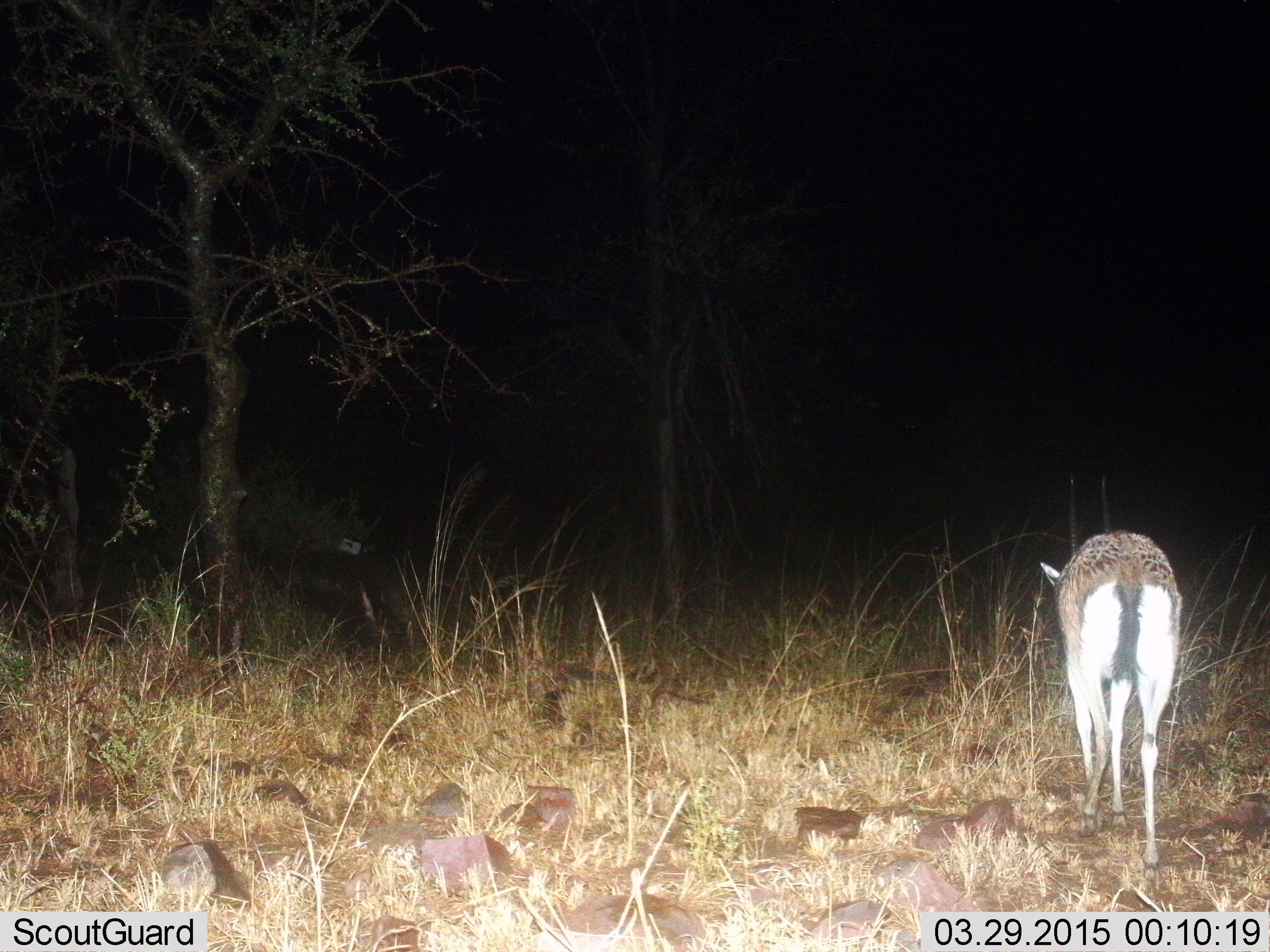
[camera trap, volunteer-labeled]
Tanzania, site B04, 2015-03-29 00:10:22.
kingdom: Animalia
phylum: Chordata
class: Mammalia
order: Artiodactyla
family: Bovidae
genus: Eudorcas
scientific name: Eudorcas thomsonii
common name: thomson's gazelle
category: gazellethomsons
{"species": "gazellethomsons (thomson's gazelle) (Eudorcas thomsonii)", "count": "1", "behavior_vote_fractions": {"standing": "30%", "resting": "0%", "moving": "70%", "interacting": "0%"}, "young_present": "0%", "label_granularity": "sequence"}